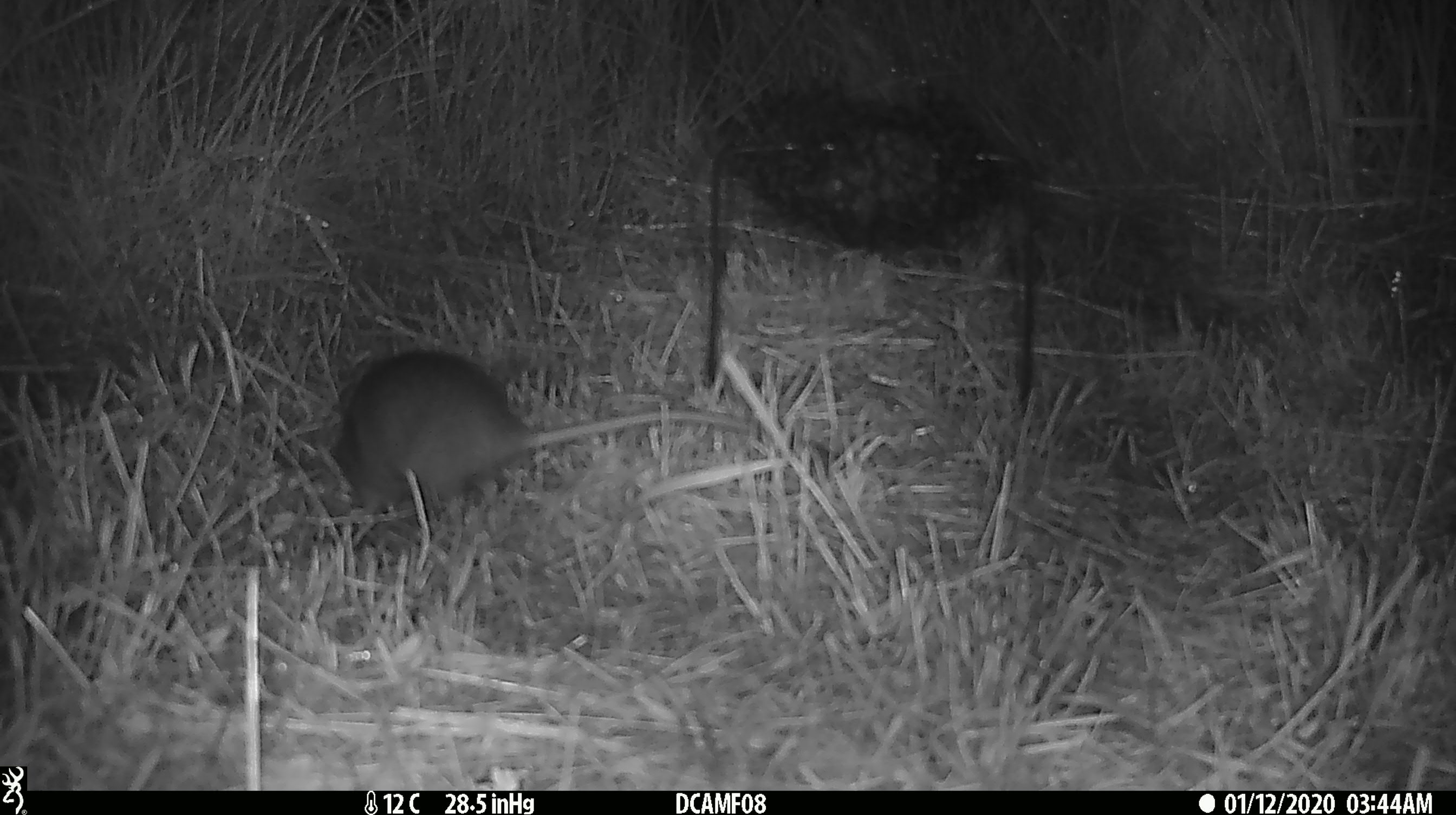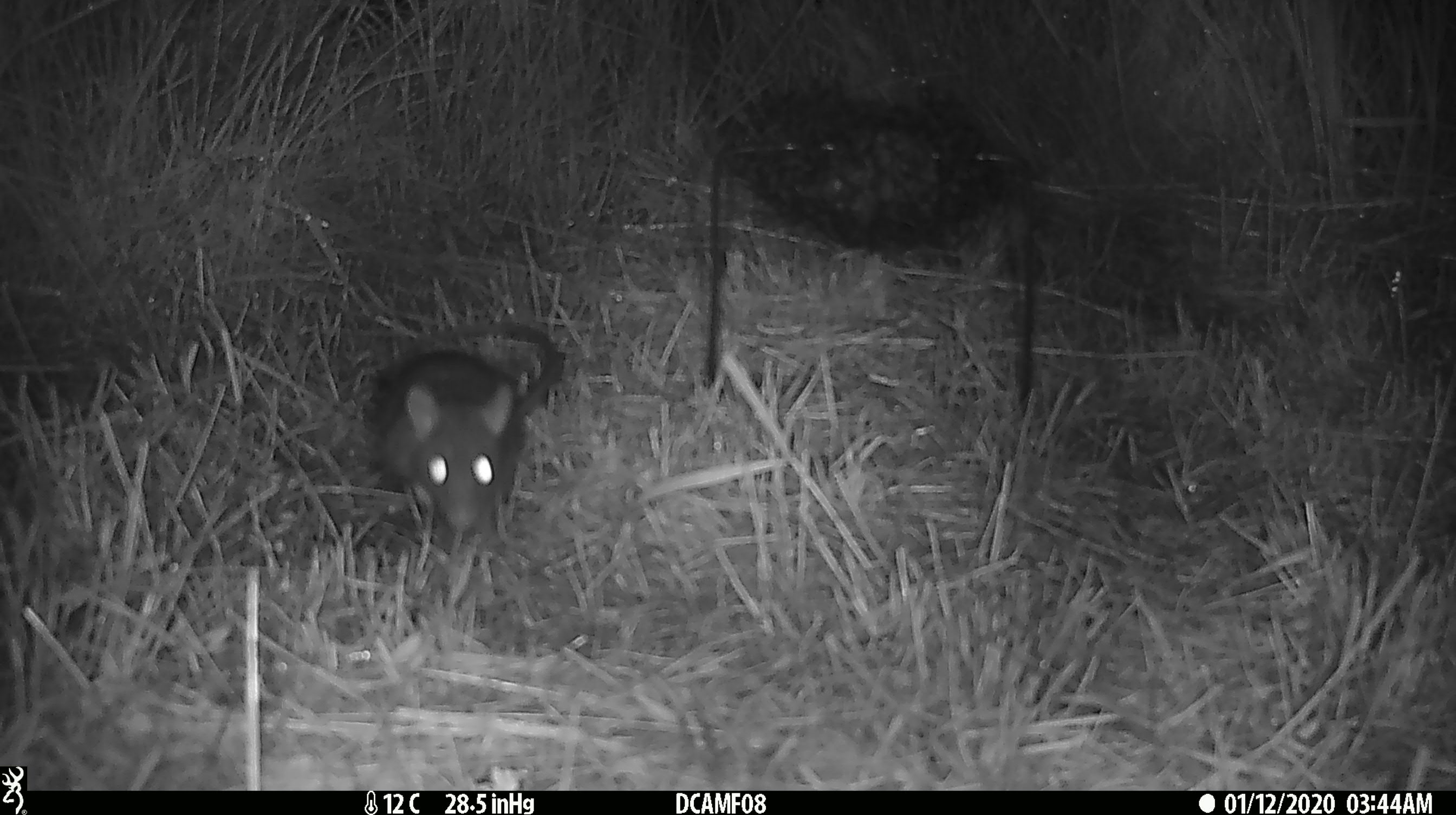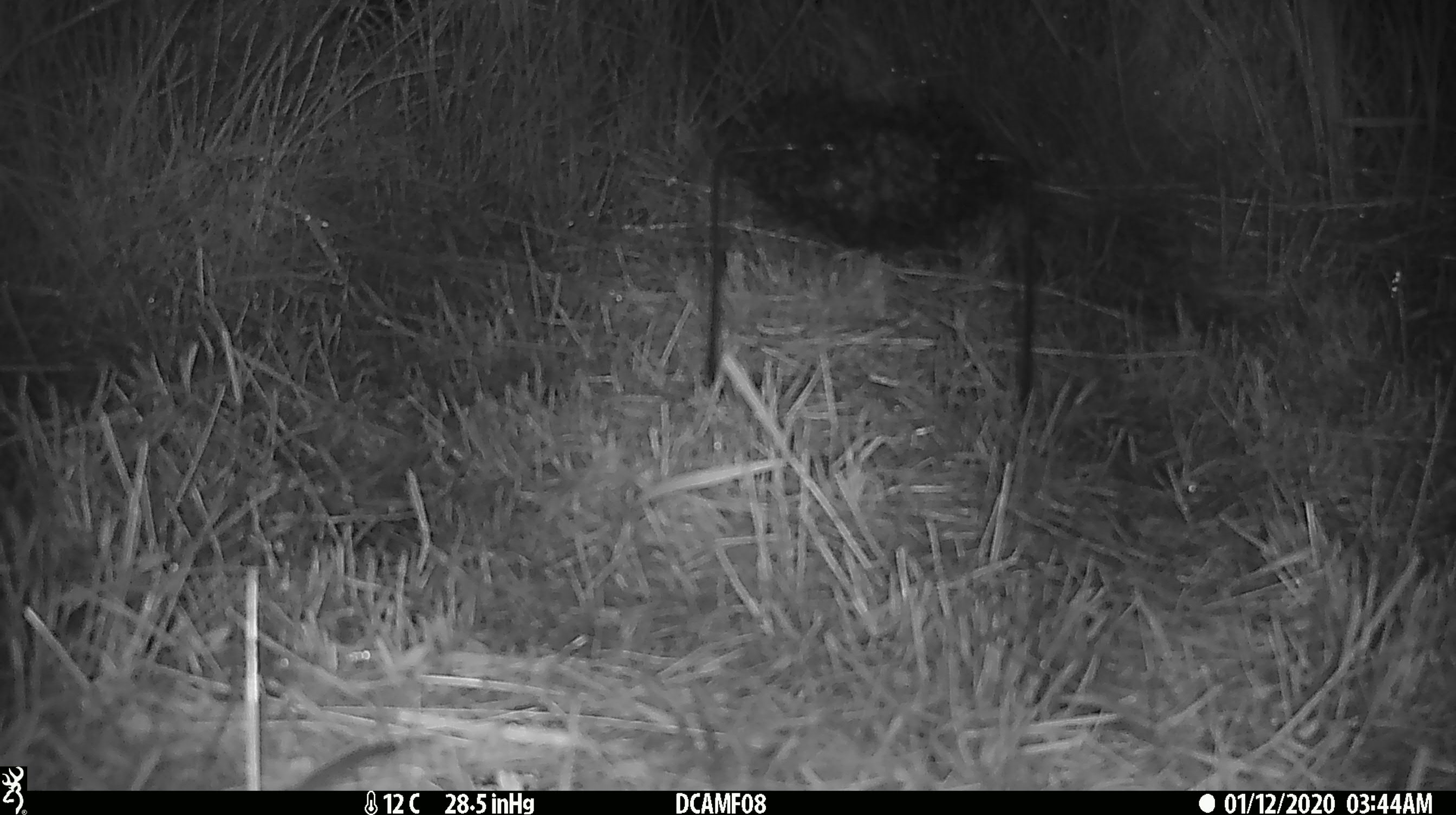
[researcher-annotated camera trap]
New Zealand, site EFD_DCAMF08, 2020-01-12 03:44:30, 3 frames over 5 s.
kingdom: Animalia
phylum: Chordata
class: Mammalia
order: Rodentia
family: Muridae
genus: Rattus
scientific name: Rattus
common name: rat